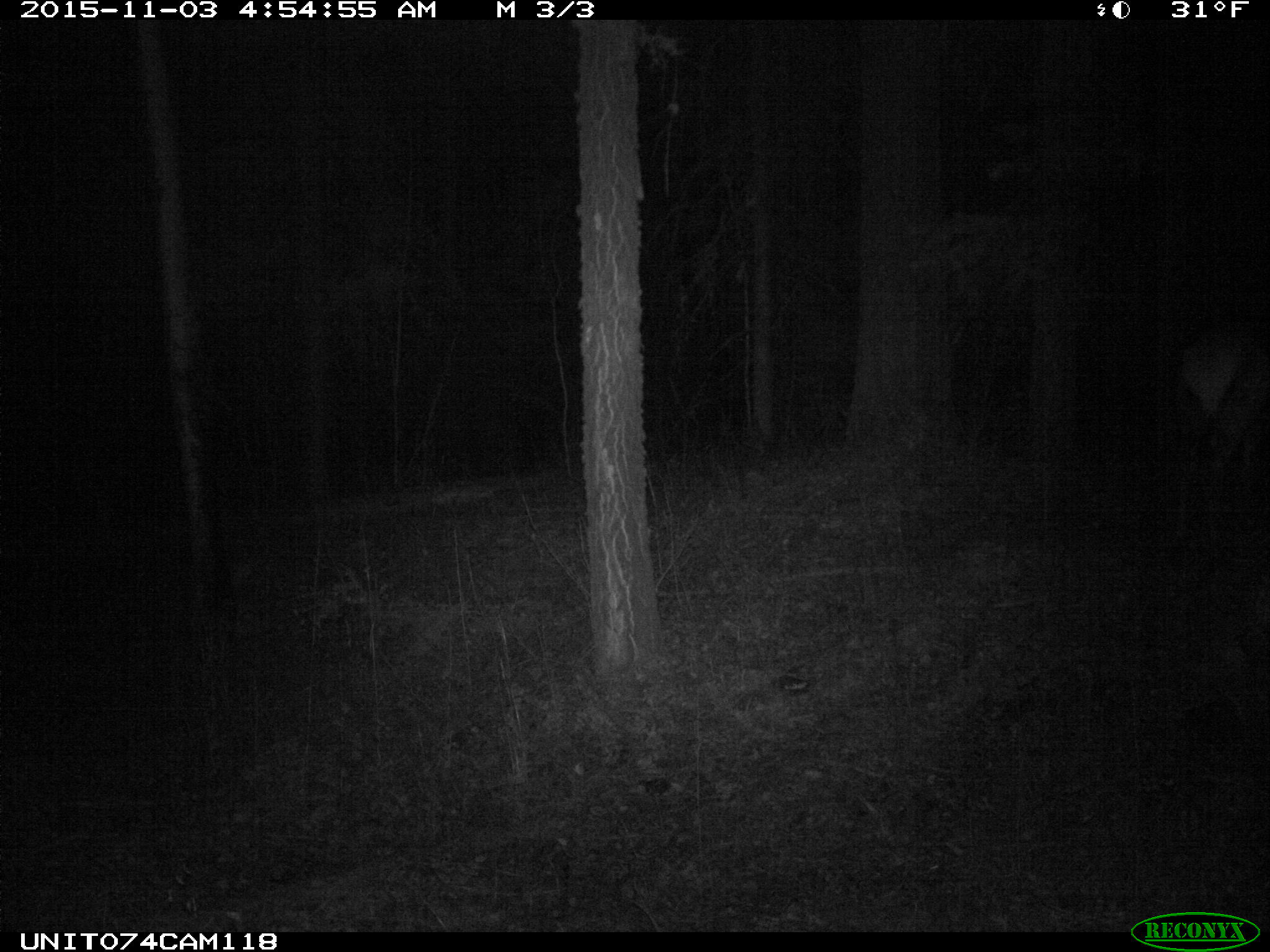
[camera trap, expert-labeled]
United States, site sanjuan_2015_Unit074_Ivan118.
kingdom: Animalia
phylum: Chordata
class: Mammalia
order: Artiodactyla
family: Cervidae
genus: Cervus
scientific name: Cervus elaphus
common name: red deer